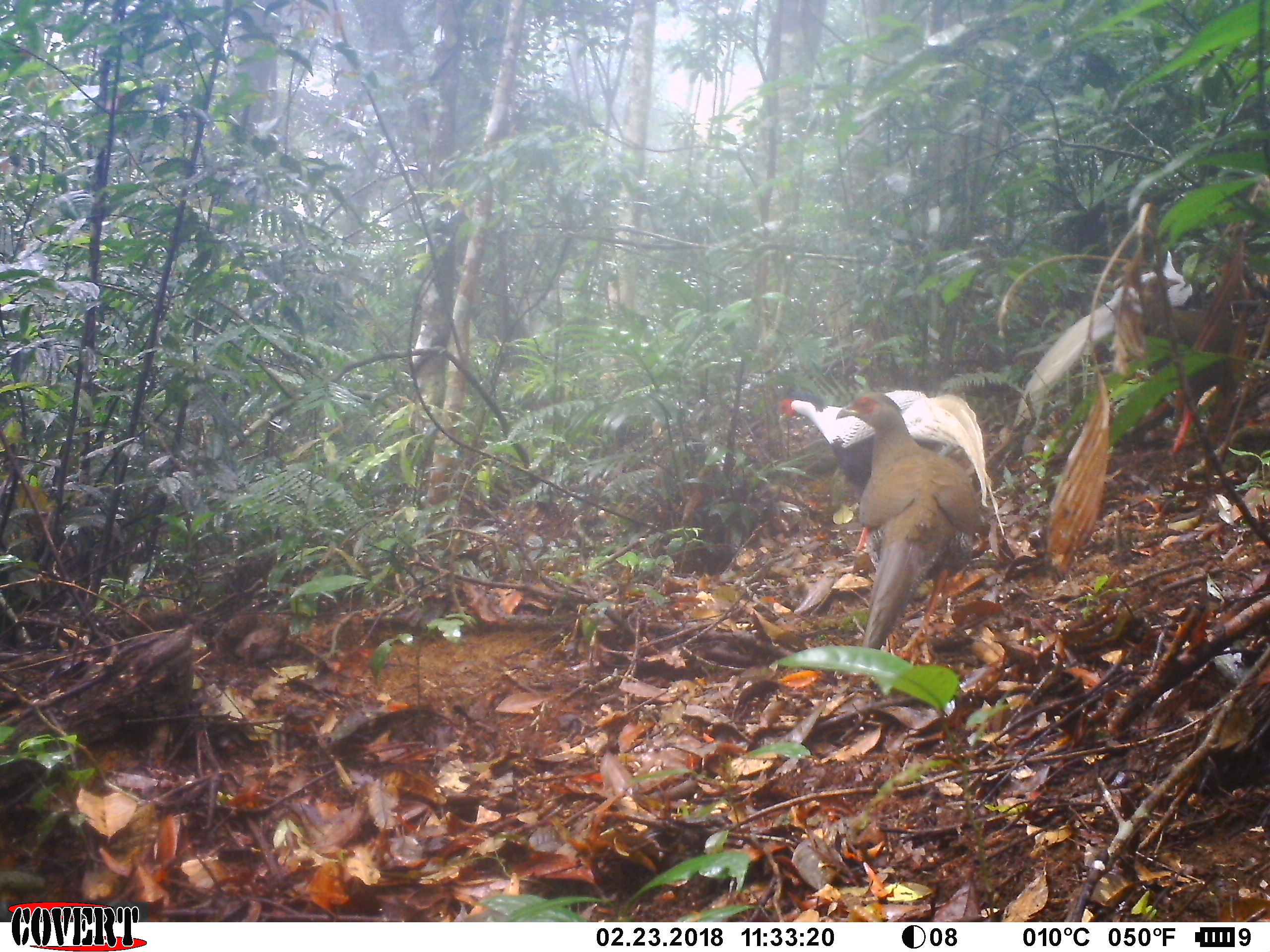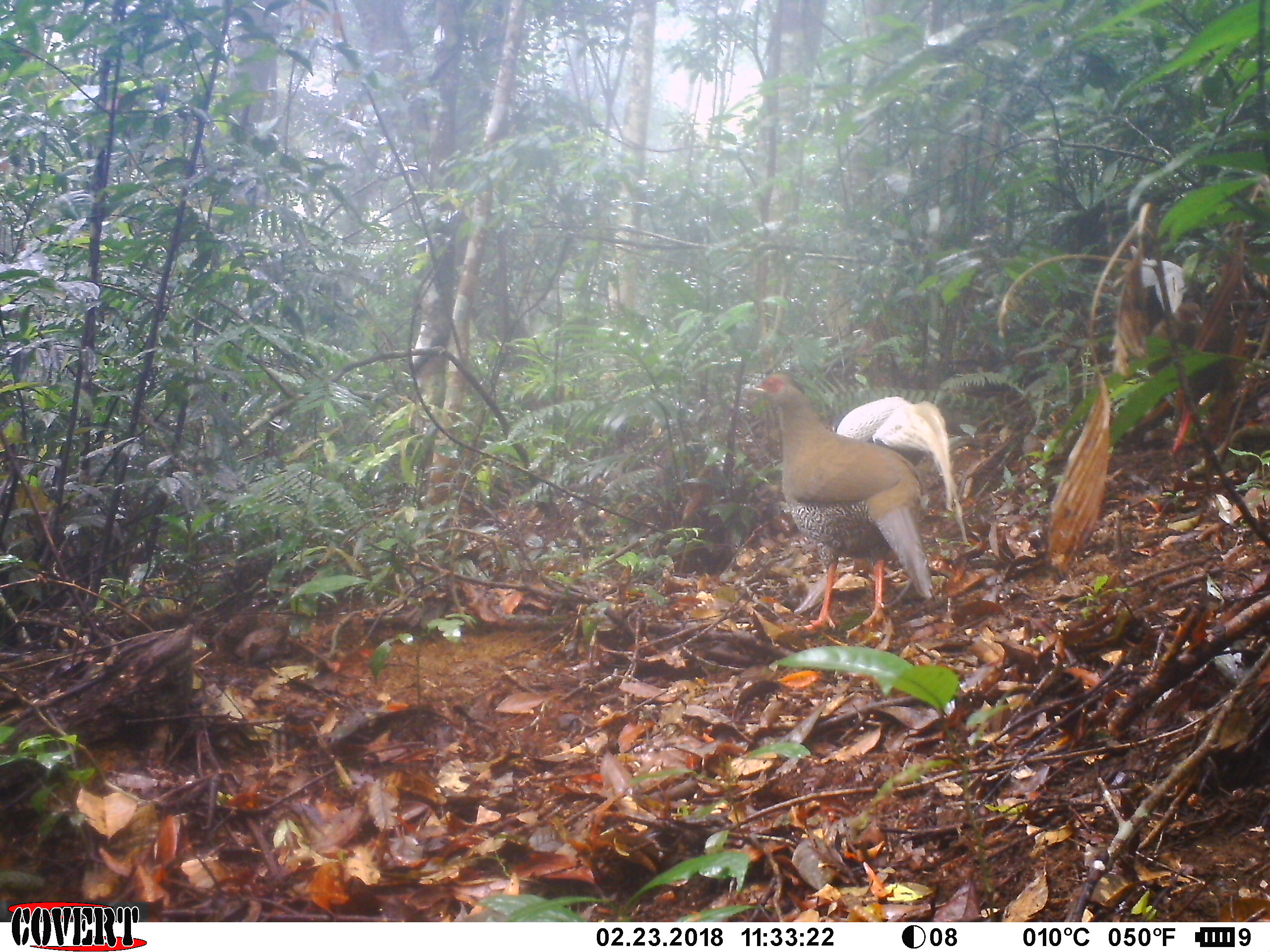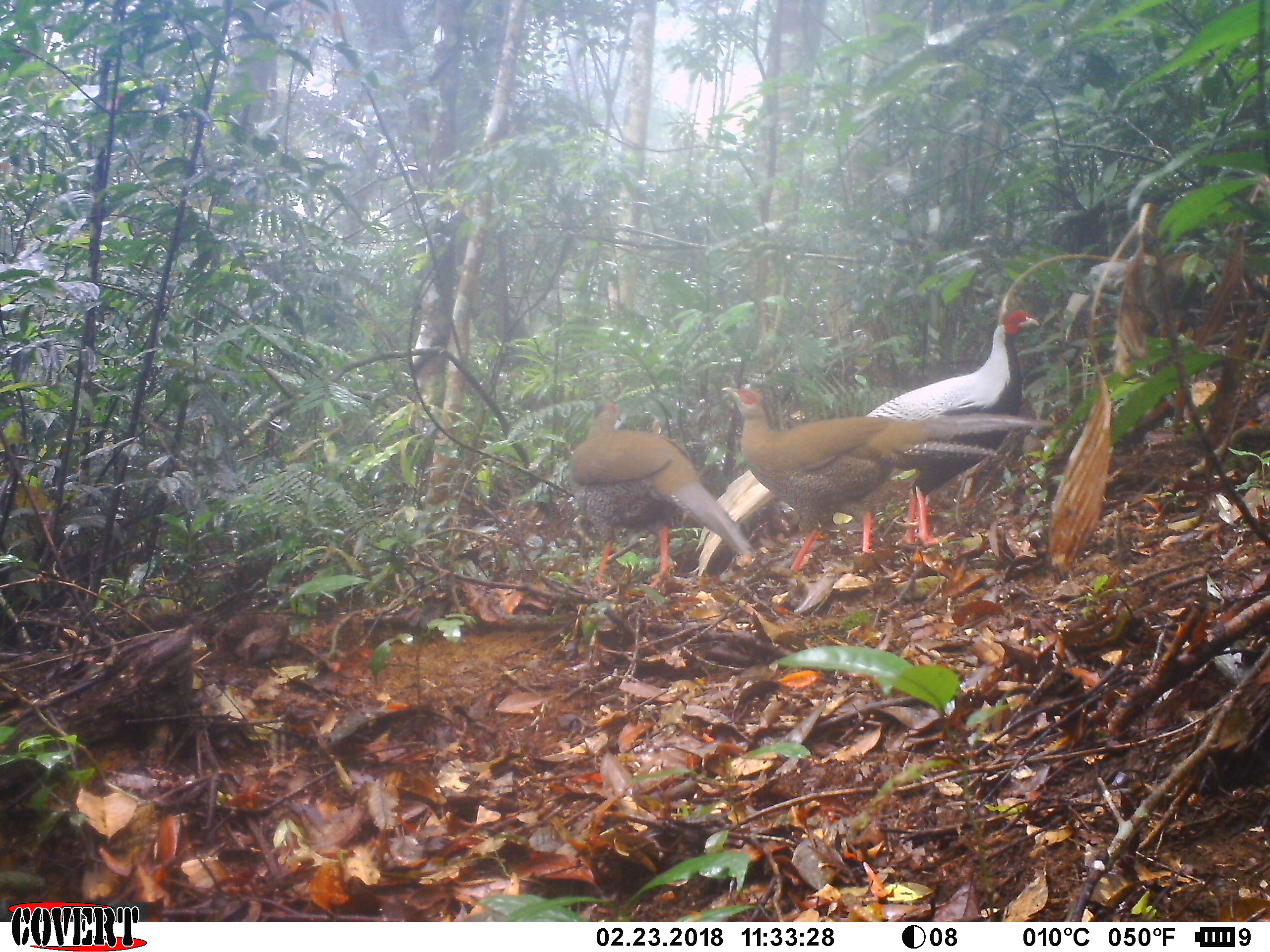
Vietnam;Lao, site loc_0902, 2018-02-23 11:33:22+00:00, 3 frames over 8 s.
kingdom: Animalia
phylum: Chordata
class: Aves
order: Galliformes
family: Phasianidae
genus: Lophura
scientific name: Lophura nycthemera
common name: silver pheasant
Silver pheasant (Lophura nycthemera). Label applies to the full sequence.